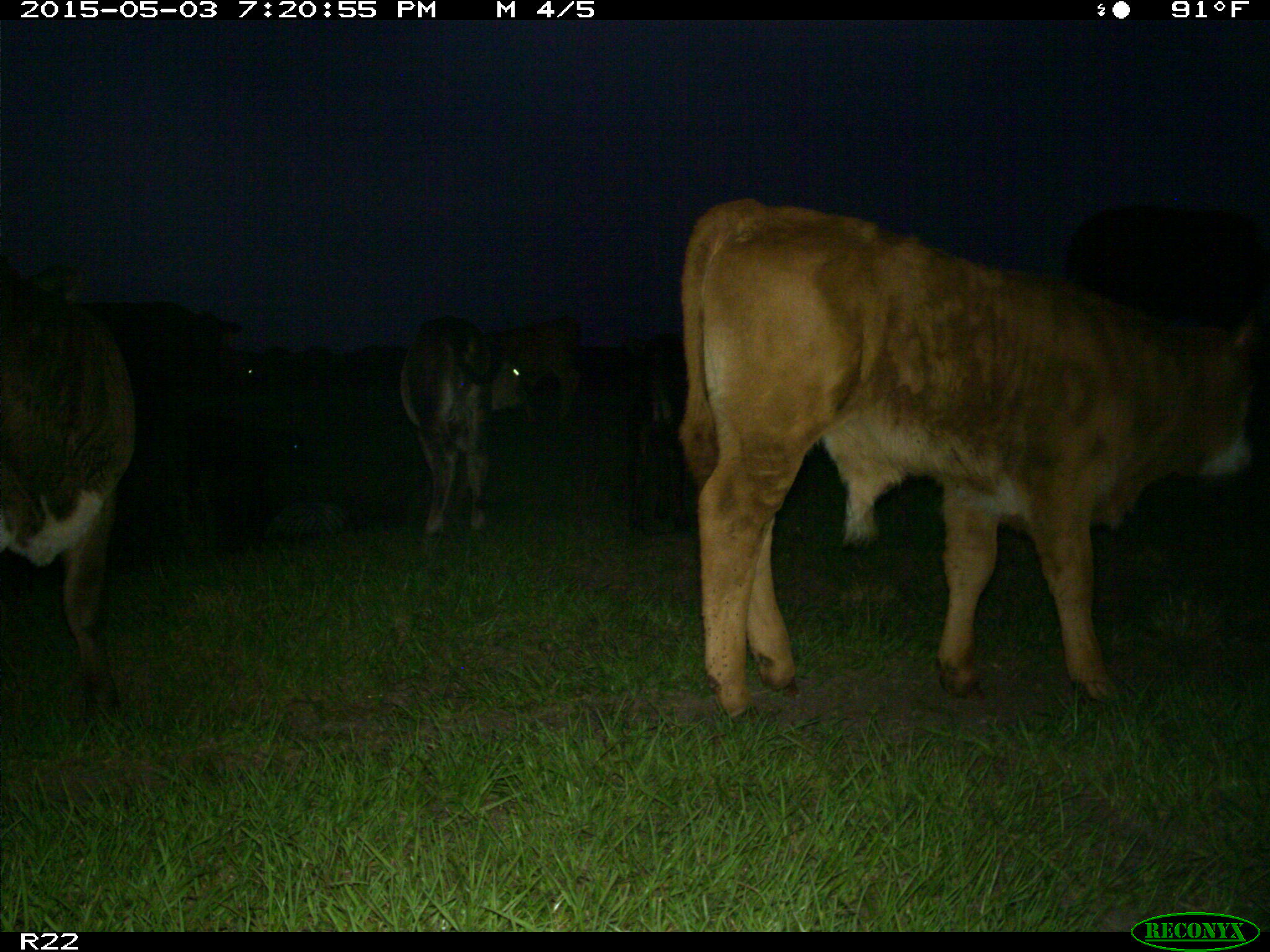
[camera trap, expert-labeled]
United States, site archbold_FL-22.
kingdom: Animalia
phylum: Chordata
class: Mammalia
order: Artiodactyla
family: Bovidae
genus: Bos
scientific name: Bos taurus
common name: domestic cow